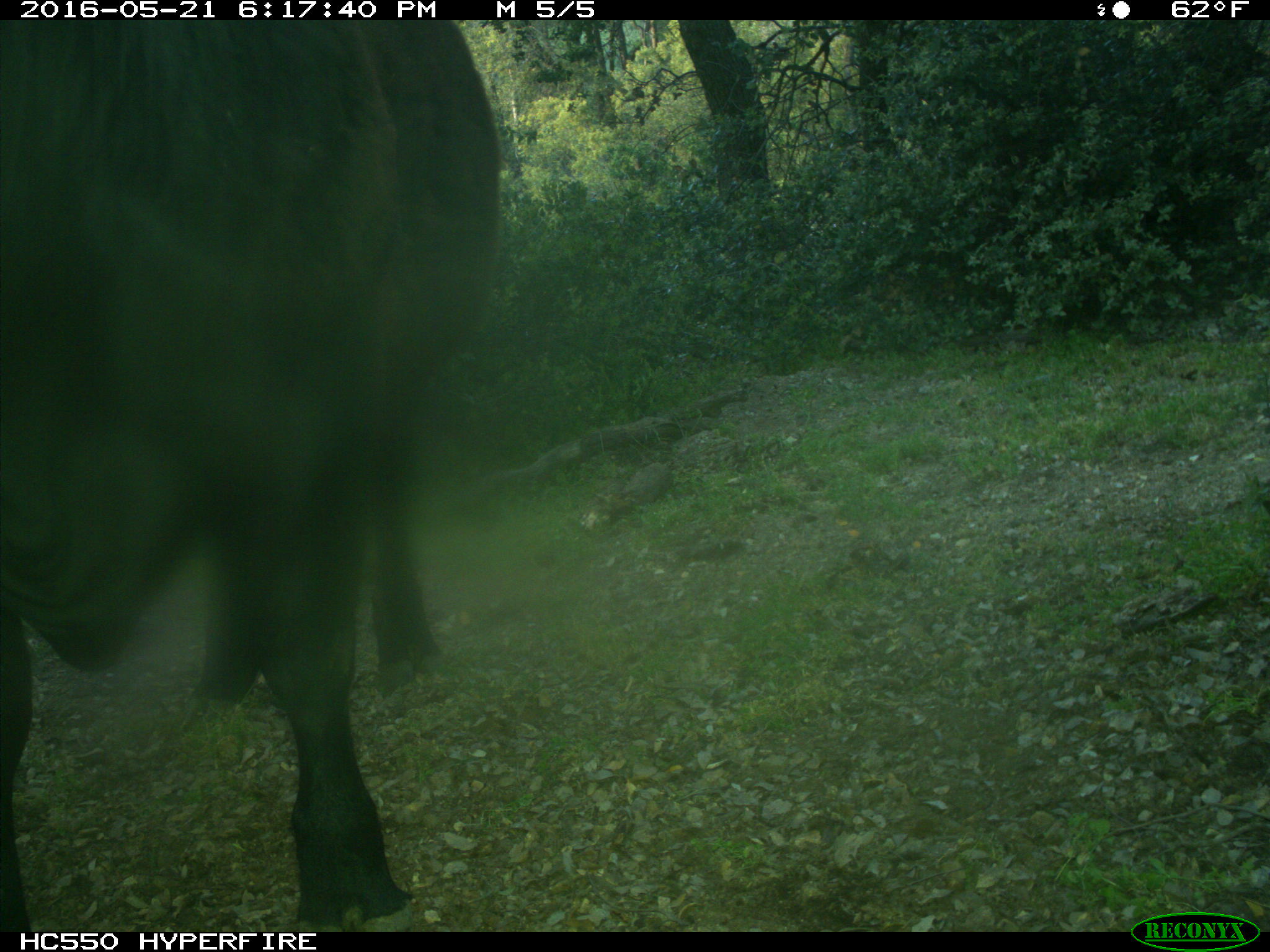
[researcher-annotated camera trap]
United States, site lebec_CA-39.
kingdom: Animalia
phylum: Chordata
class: Mammalia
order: Artiodactyla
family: Bovidae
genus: Bos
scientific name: Bos taurus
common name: domestic cow